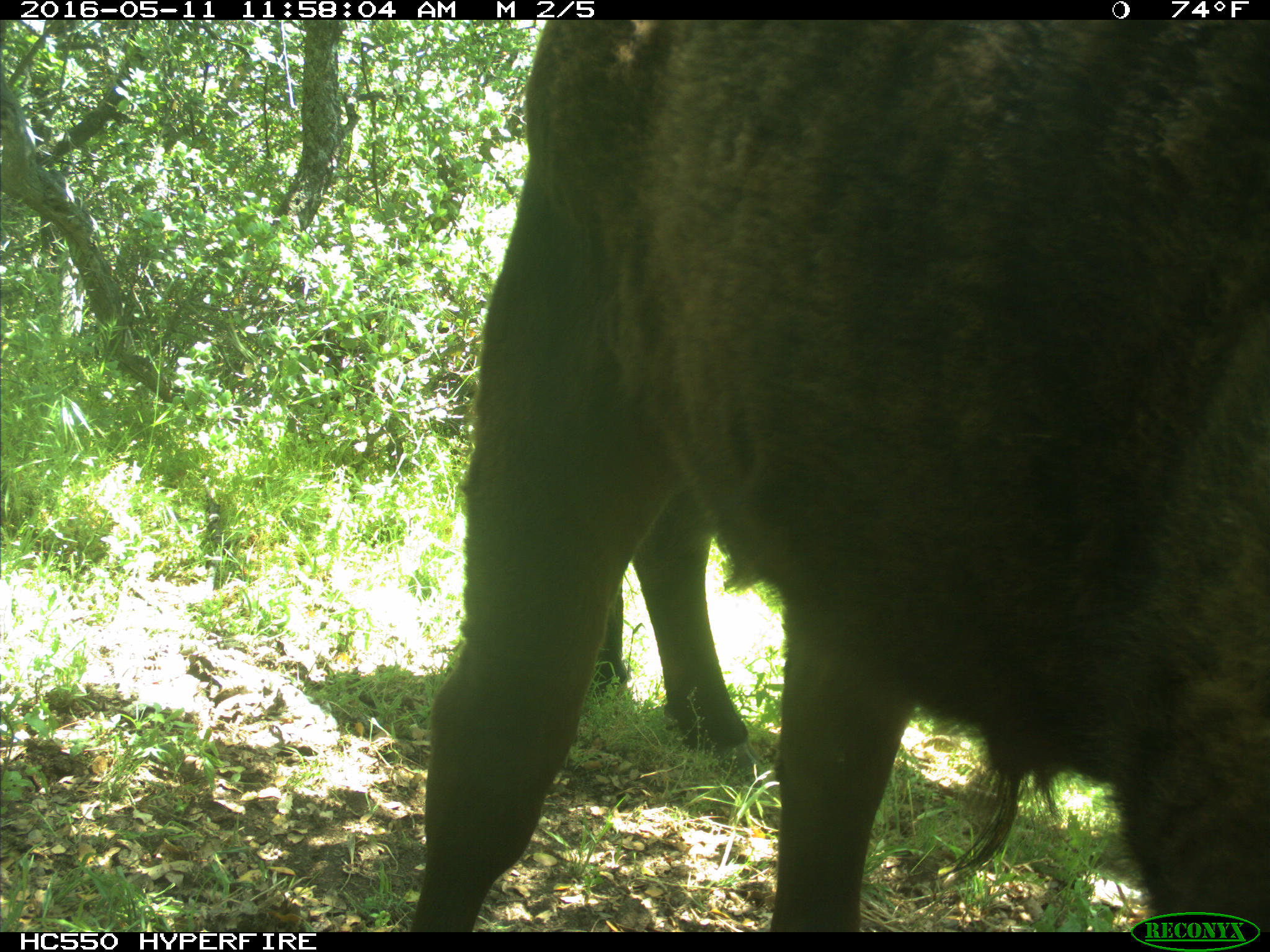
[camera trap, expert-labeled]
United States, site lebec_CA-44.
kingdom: Animalia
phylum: Chordata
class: Mammalia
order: Artiodactyla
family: Bovidae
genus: Bos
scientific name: Bos taurus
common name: domestic cow